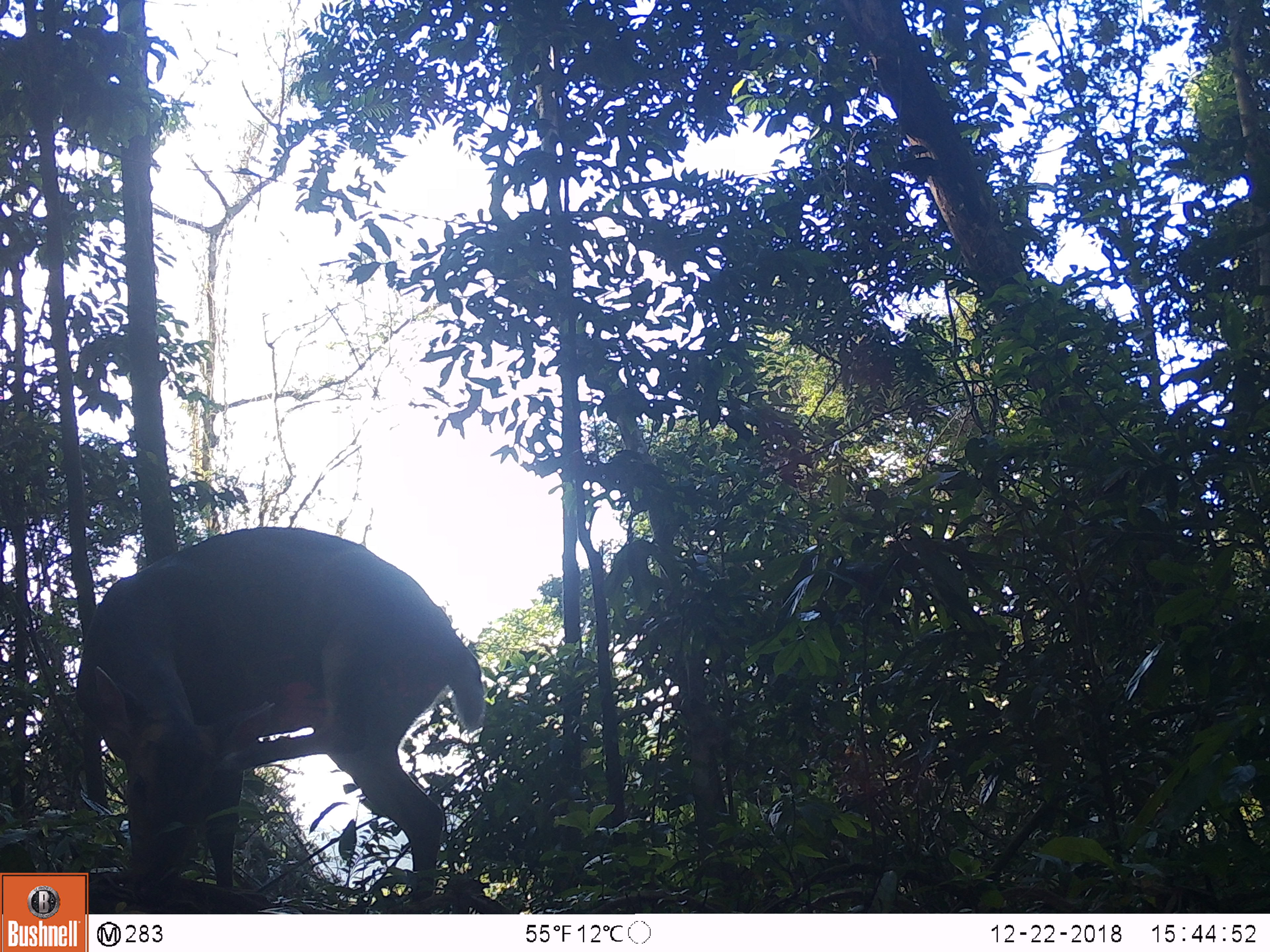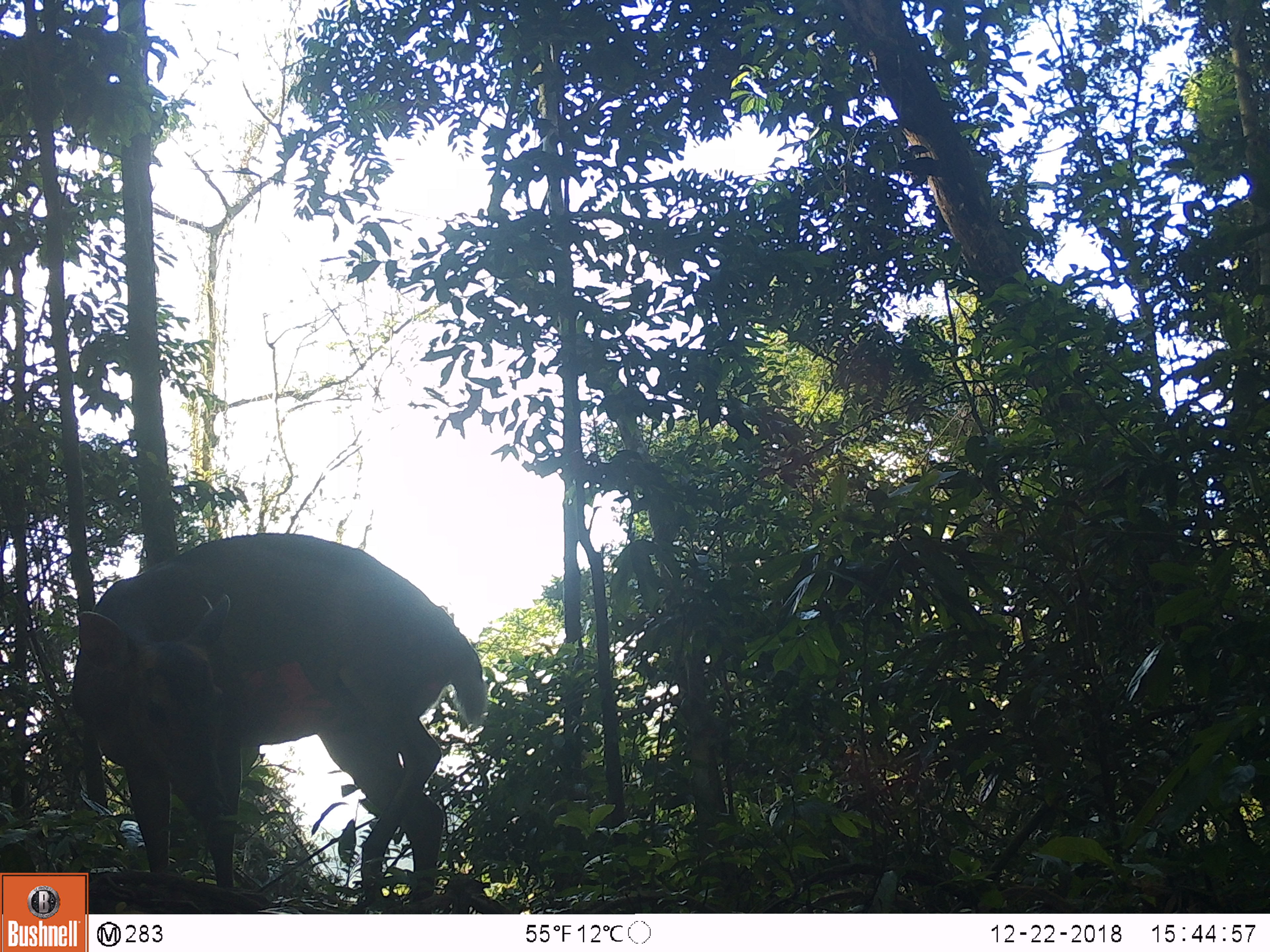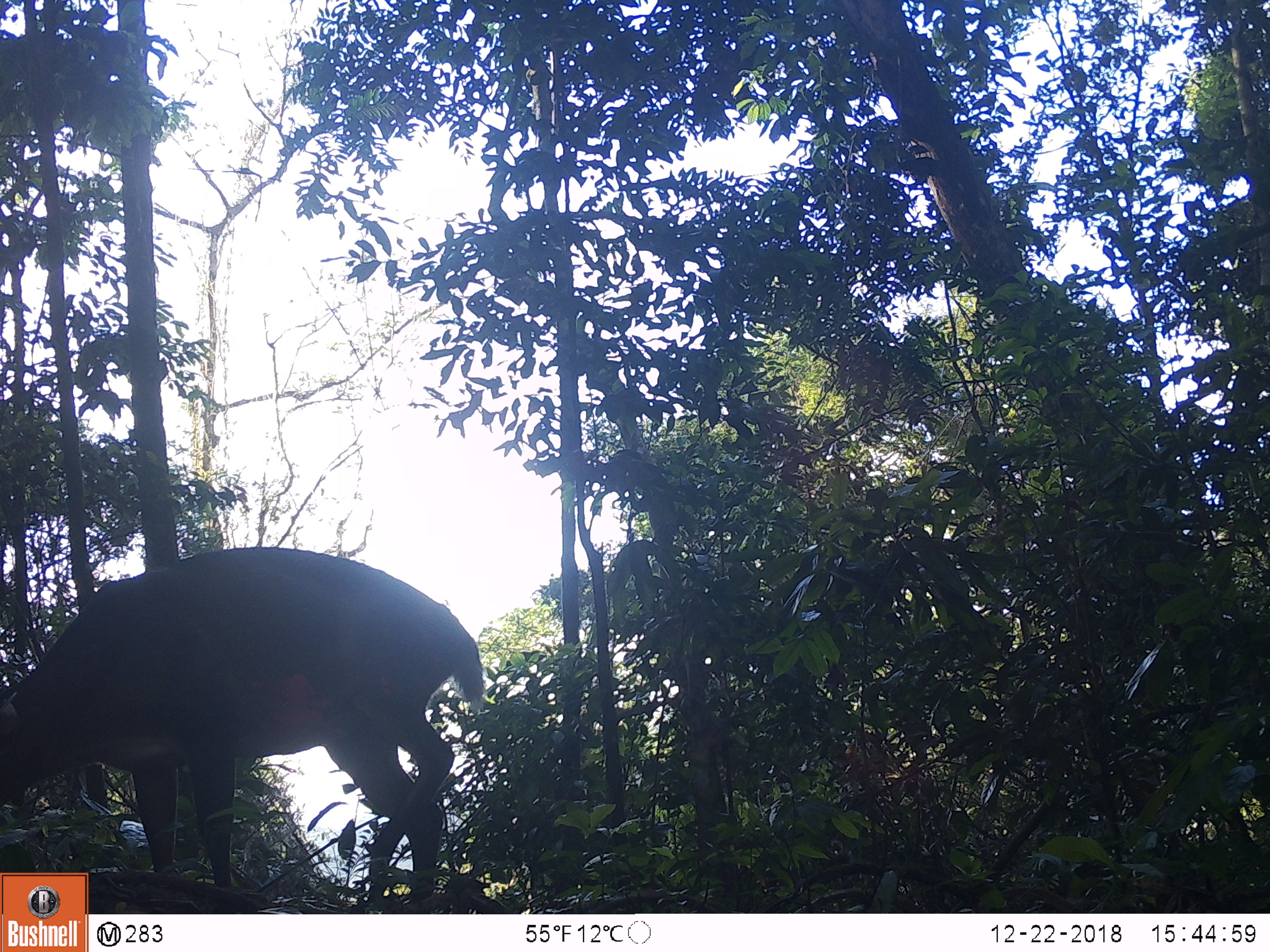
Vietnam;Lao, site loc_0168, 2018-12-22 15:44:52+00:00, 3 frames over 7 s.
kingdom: Animalia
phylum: Chordata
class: Mammalia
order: Artiodactyla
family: Cervidae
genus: Muntiacus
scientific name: Muntiacus vuquangensis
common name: large-antlered muntjac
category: large antlered muntjac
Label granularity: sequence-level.